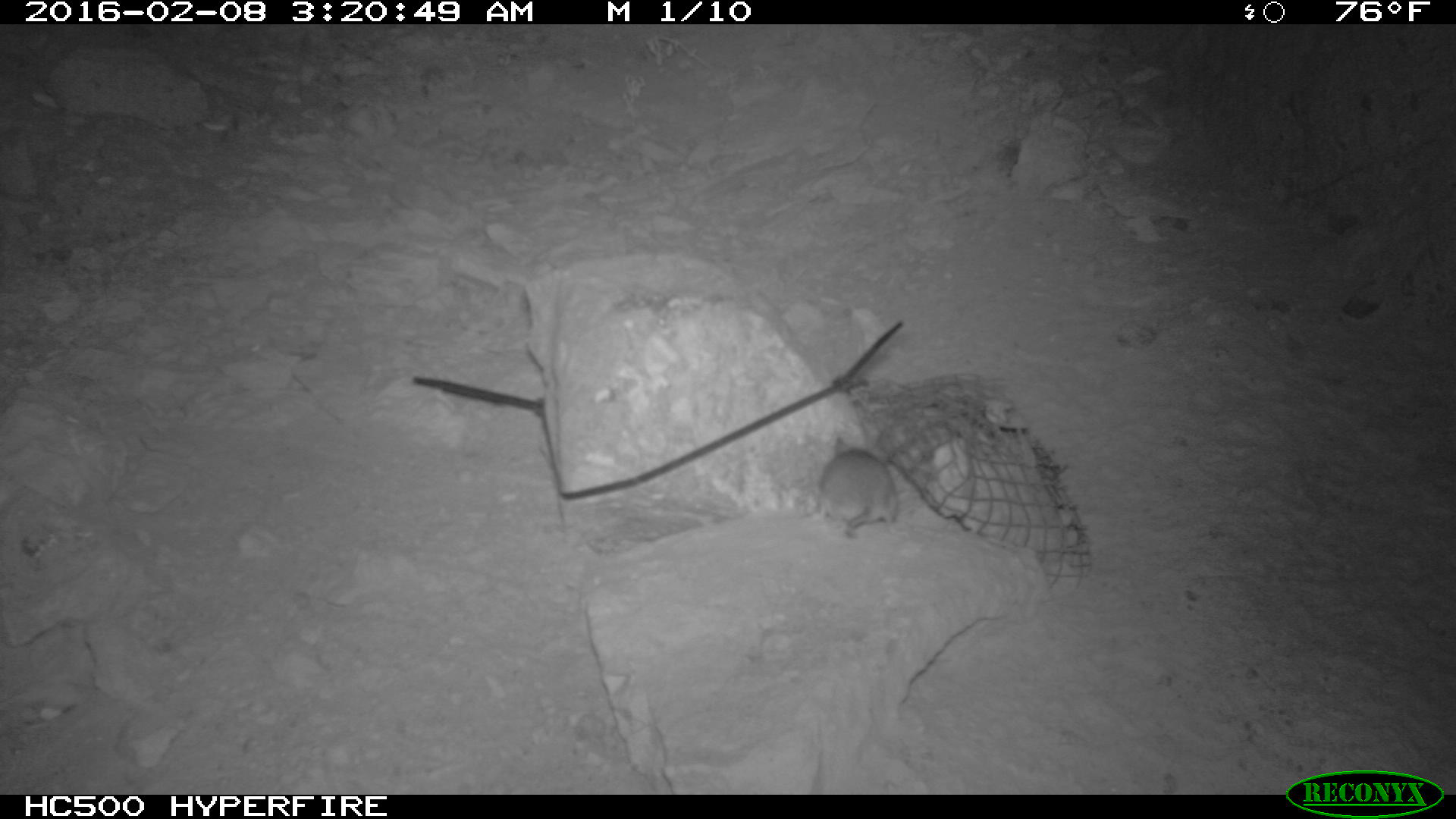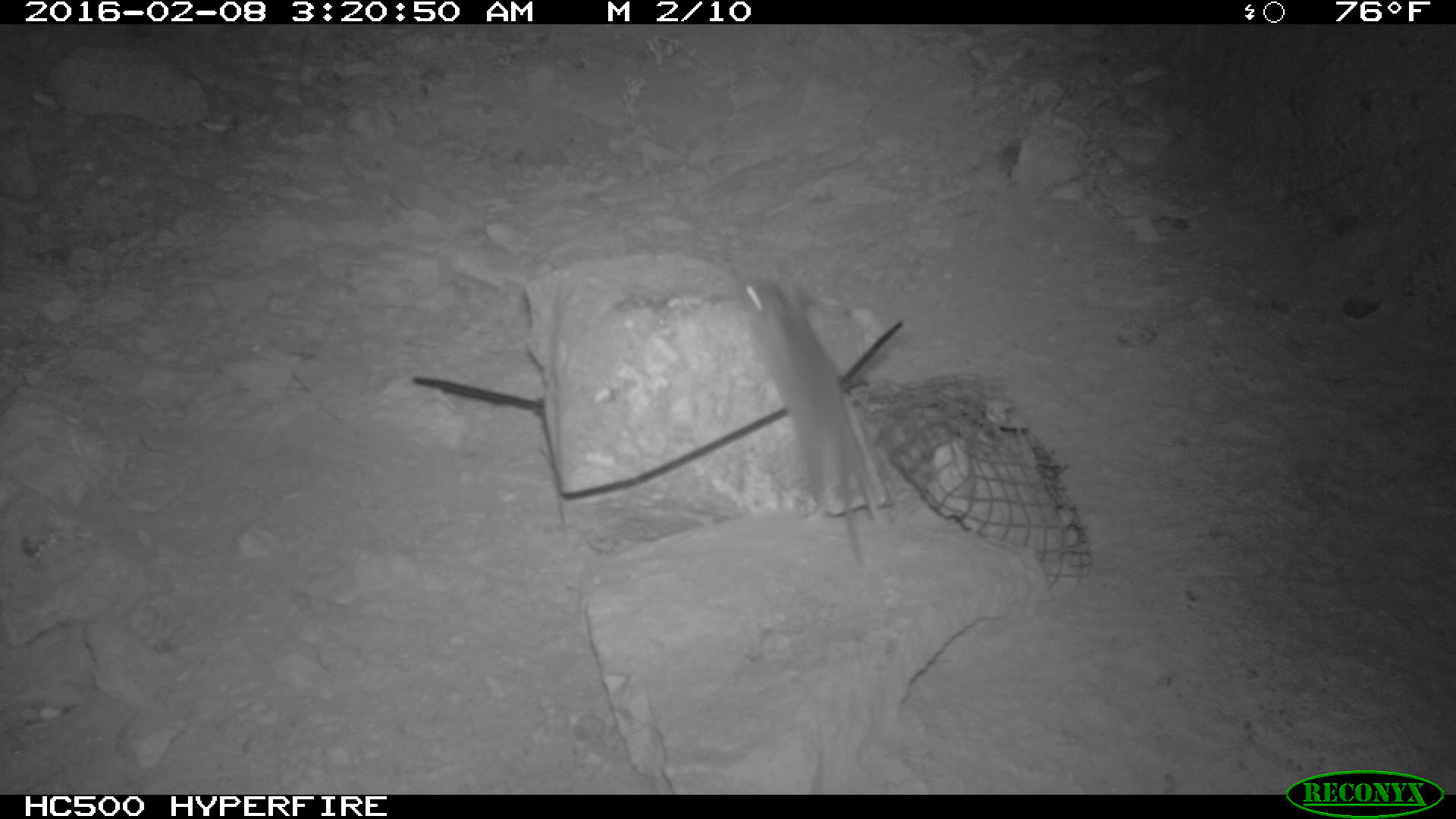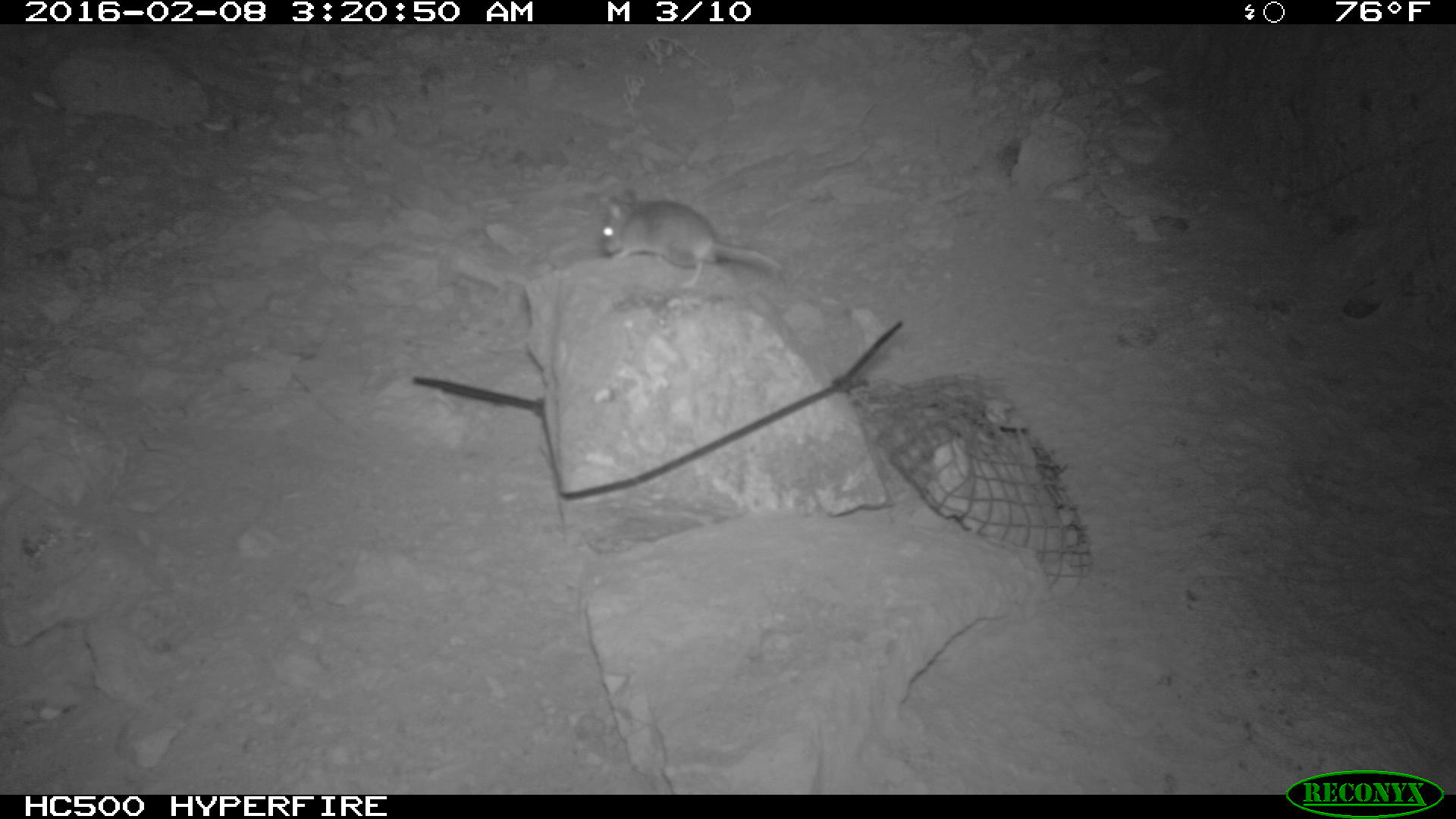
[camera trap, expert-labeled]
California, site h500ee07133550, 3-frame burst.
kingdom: Animalia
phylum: Chordata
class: Mammalia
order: Rodentia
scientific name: Rodentia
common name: rodent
Rodent (Rodentia).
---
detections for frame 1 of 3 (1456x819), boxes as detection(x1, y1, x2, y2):
rodent: detection(799, 431, 899, 542)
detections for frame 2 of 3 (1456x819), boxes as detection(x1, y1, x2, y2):
rodent: detection(735, 276, 887, 566)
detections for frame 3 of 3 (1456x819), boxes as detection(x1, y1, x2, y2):
rodent: detection(598, 187, 783, 289)